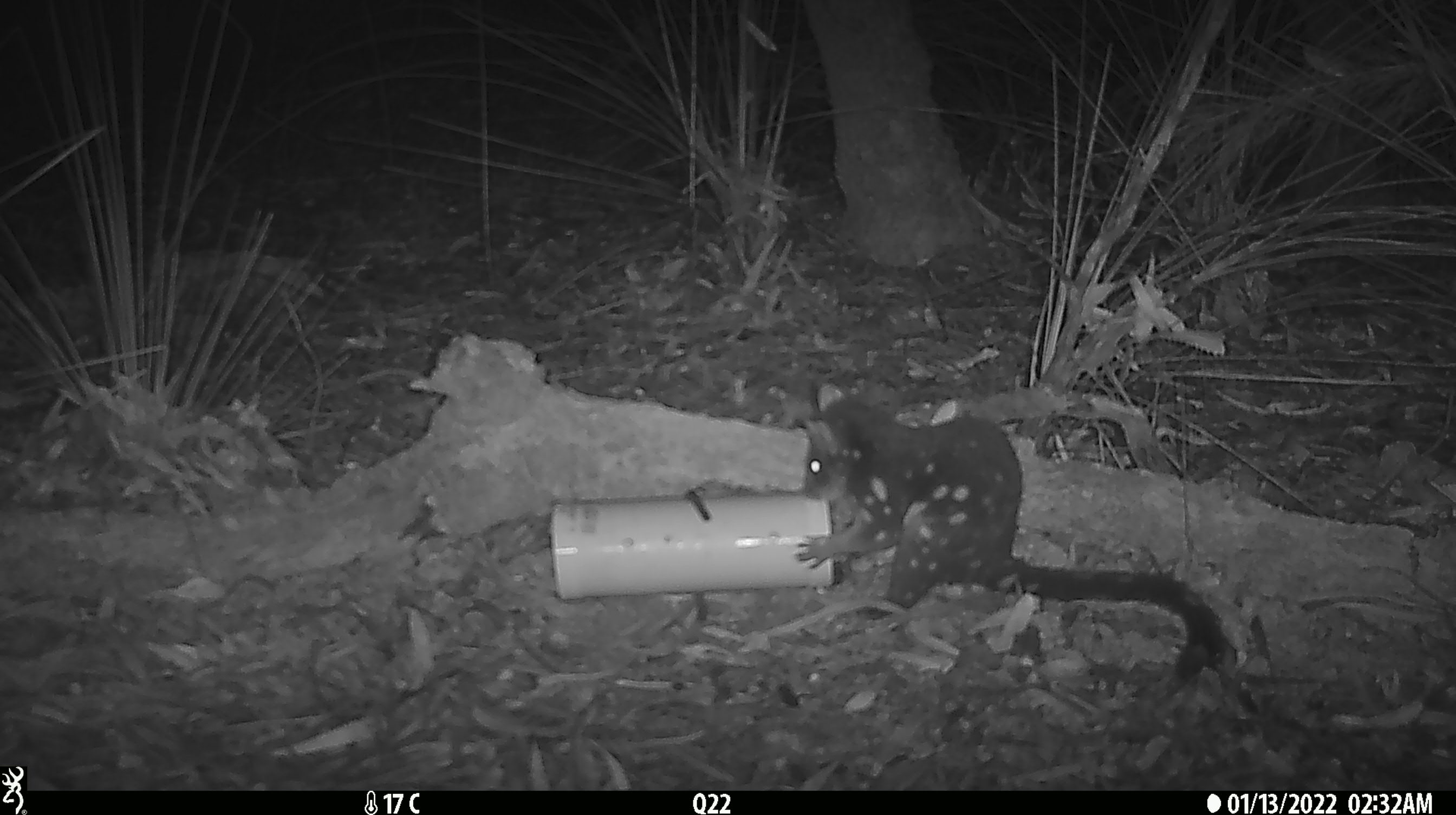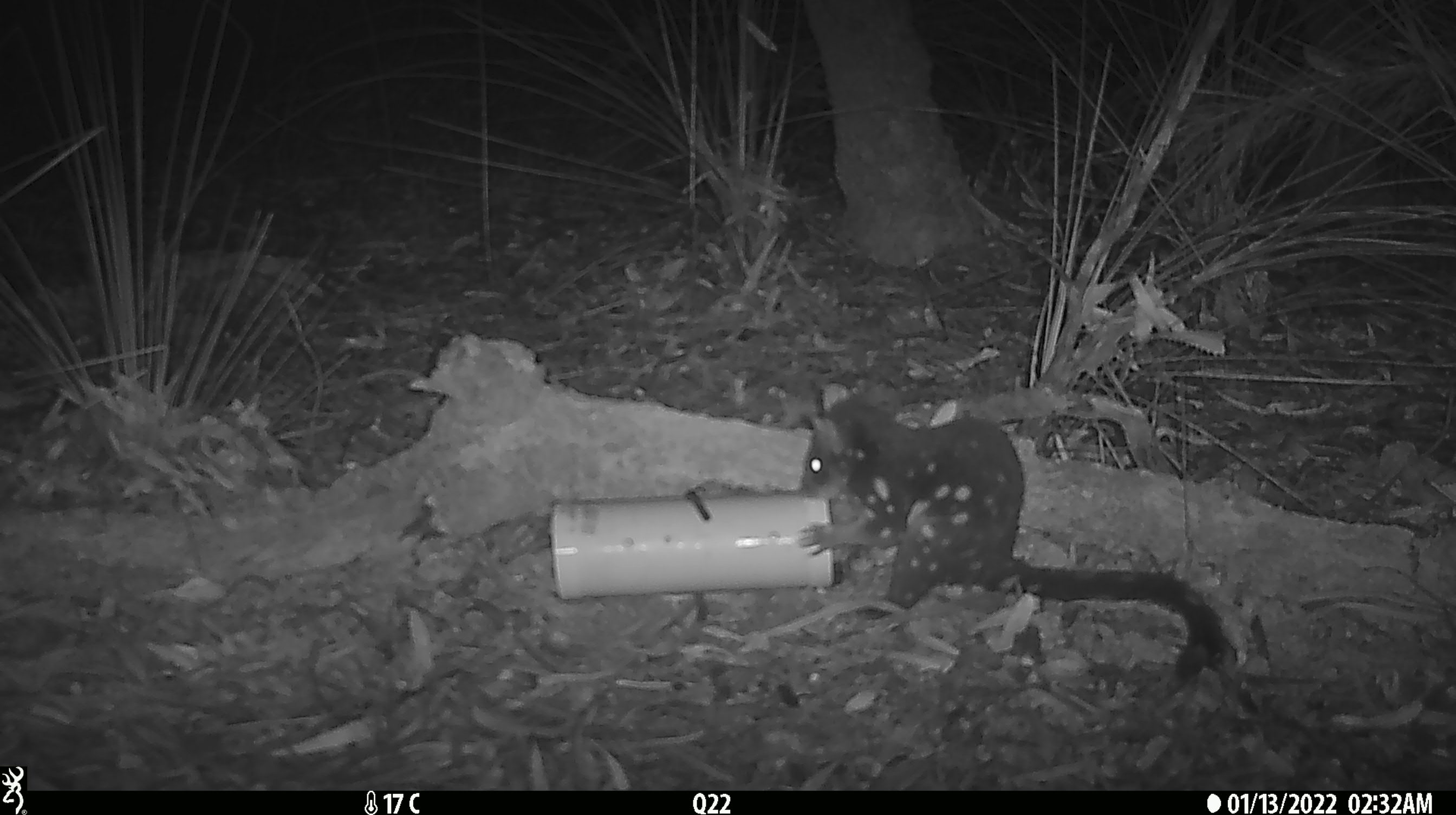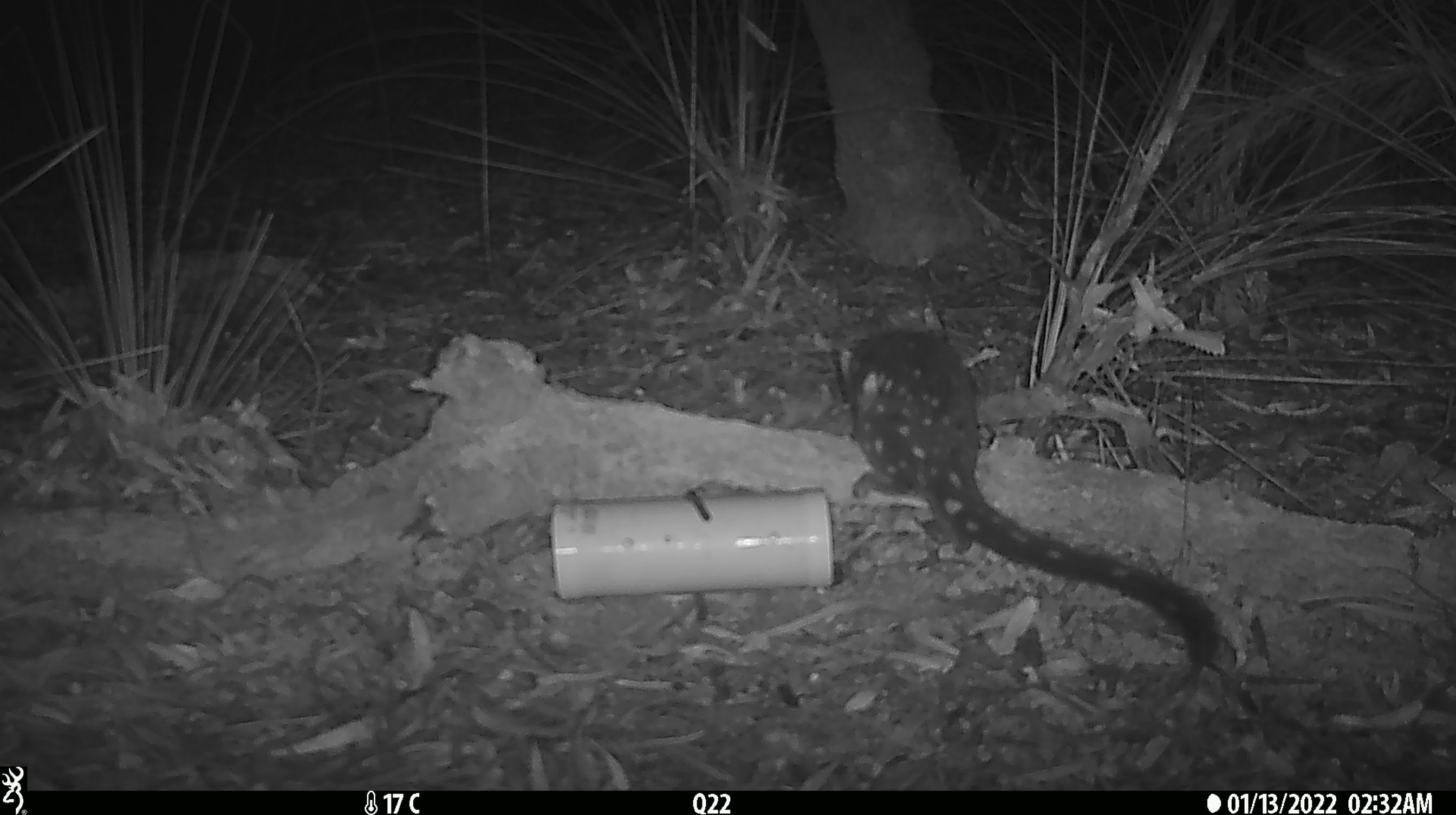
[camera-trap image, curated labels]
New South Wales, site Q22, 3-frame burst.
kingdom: Animalia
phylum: Chordata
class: Mammalia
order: Dasyuromorphia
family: Dasyuridae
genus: Dasyurus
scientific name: Dasyurus maculatus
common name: spotted-tailed quoll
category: quoll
Quoll (spotted-tailed quoll) (Dasyurus maculatus).